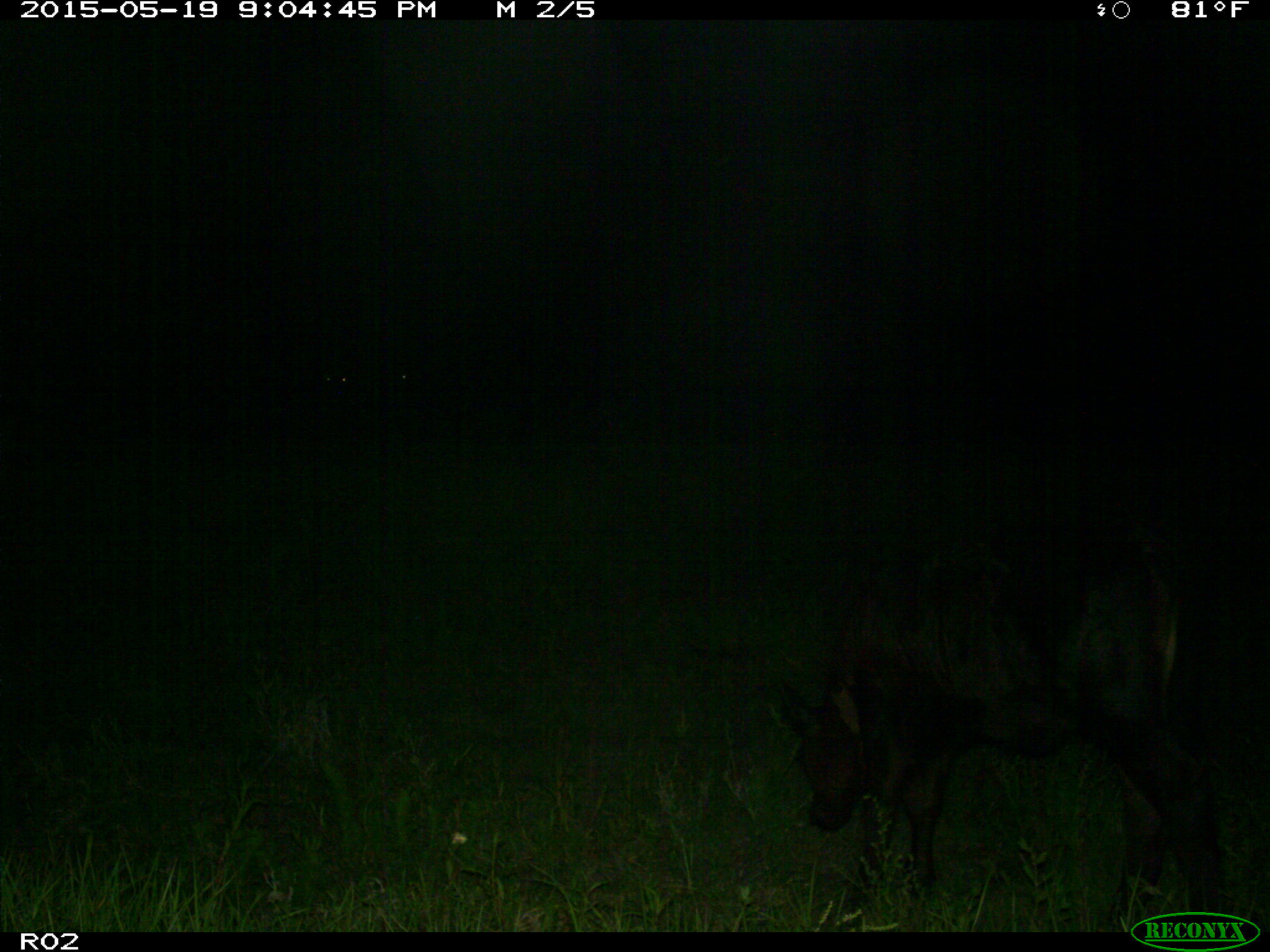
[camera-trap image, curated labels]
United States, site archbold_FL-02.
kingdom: Animalia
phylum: Chordata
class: Mammalia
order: Artiodactyla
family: Bovidae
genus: Bos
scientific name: Bos taurus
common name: domestic cow